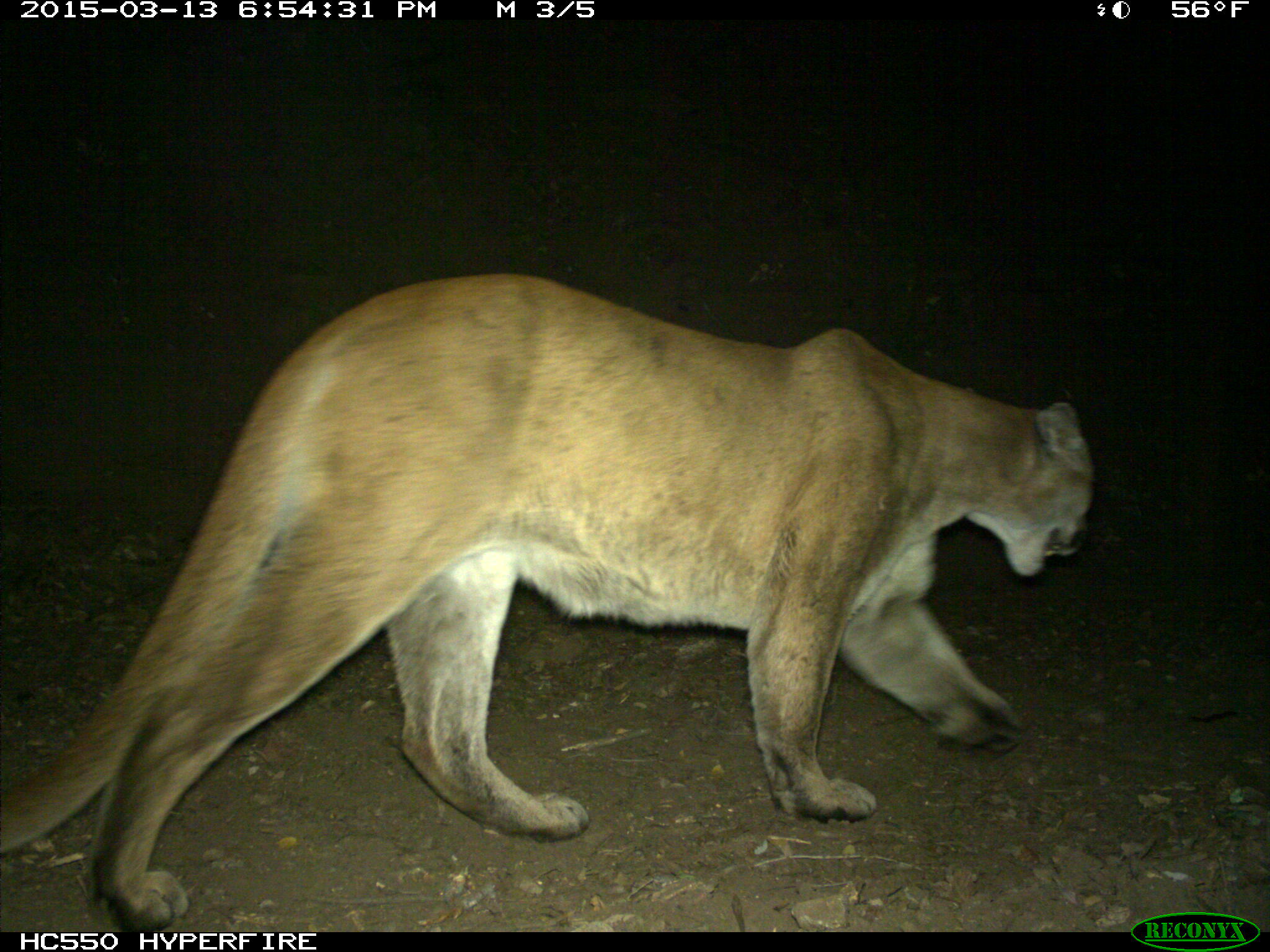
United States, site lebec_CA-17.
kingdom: Animalia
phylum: Chordata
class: Mammalia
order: Carnivora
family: Felidae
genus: Puma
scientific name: Puma concolor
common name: mountain lion